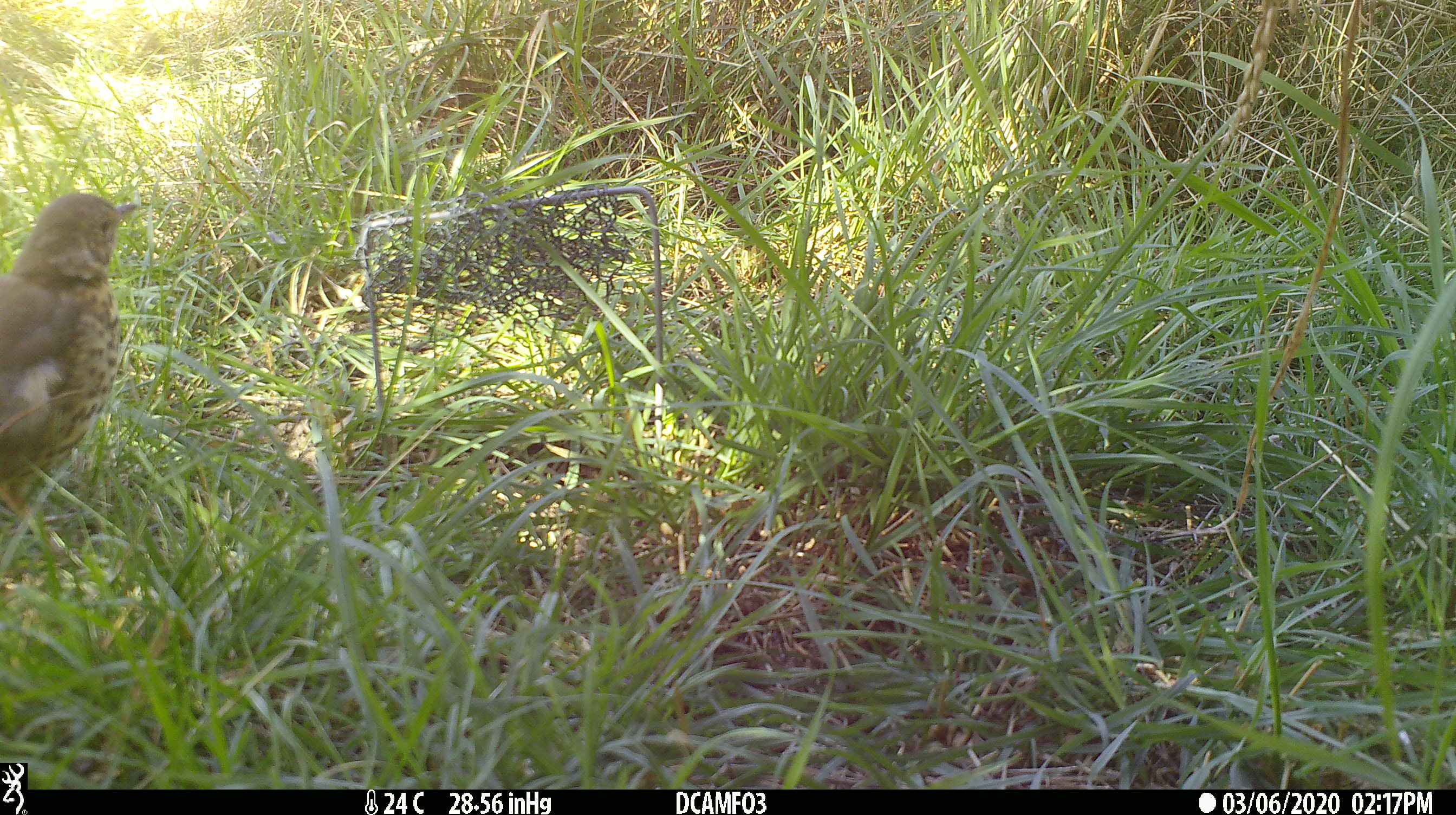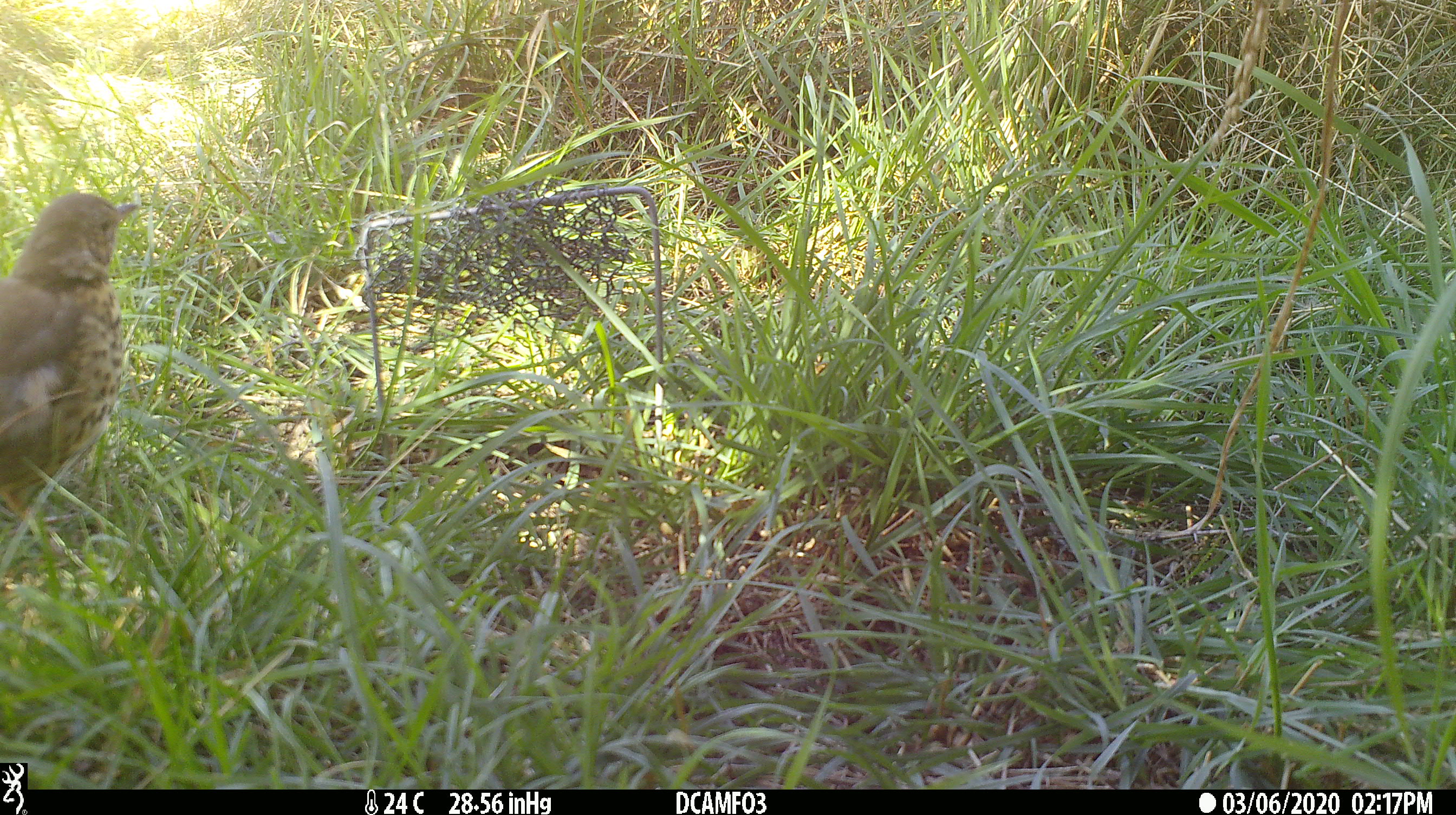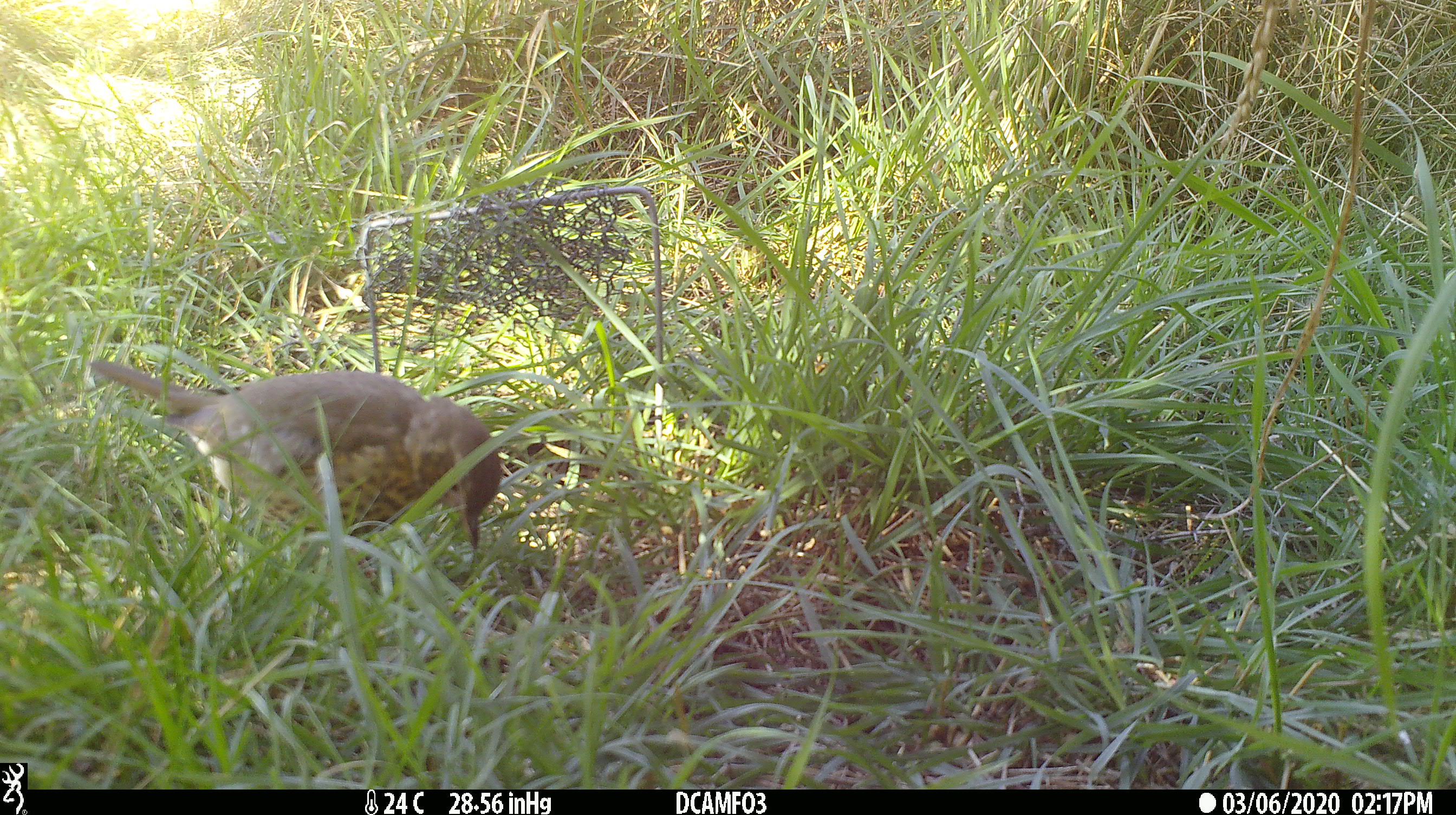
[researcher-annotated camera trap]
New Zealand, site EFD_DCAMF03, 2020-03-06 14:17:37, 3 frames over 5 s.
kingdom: Animalia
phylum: Chordata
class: Aves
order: Passeriformes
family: Turdidae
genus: Turdus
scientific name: Turdus philomelos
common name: song thrush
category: thrush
Thrush (song thrush) (Turdus philomelos).